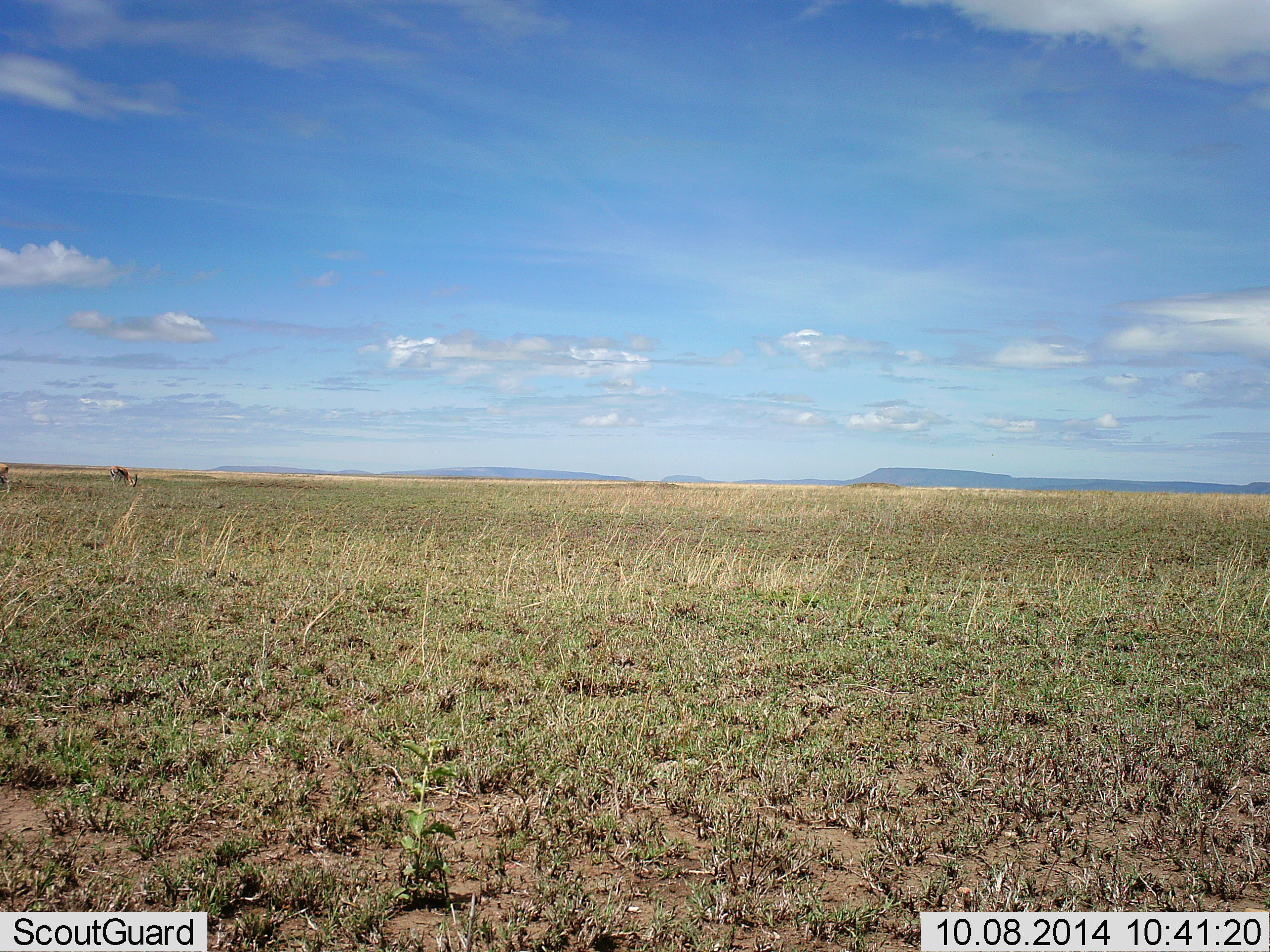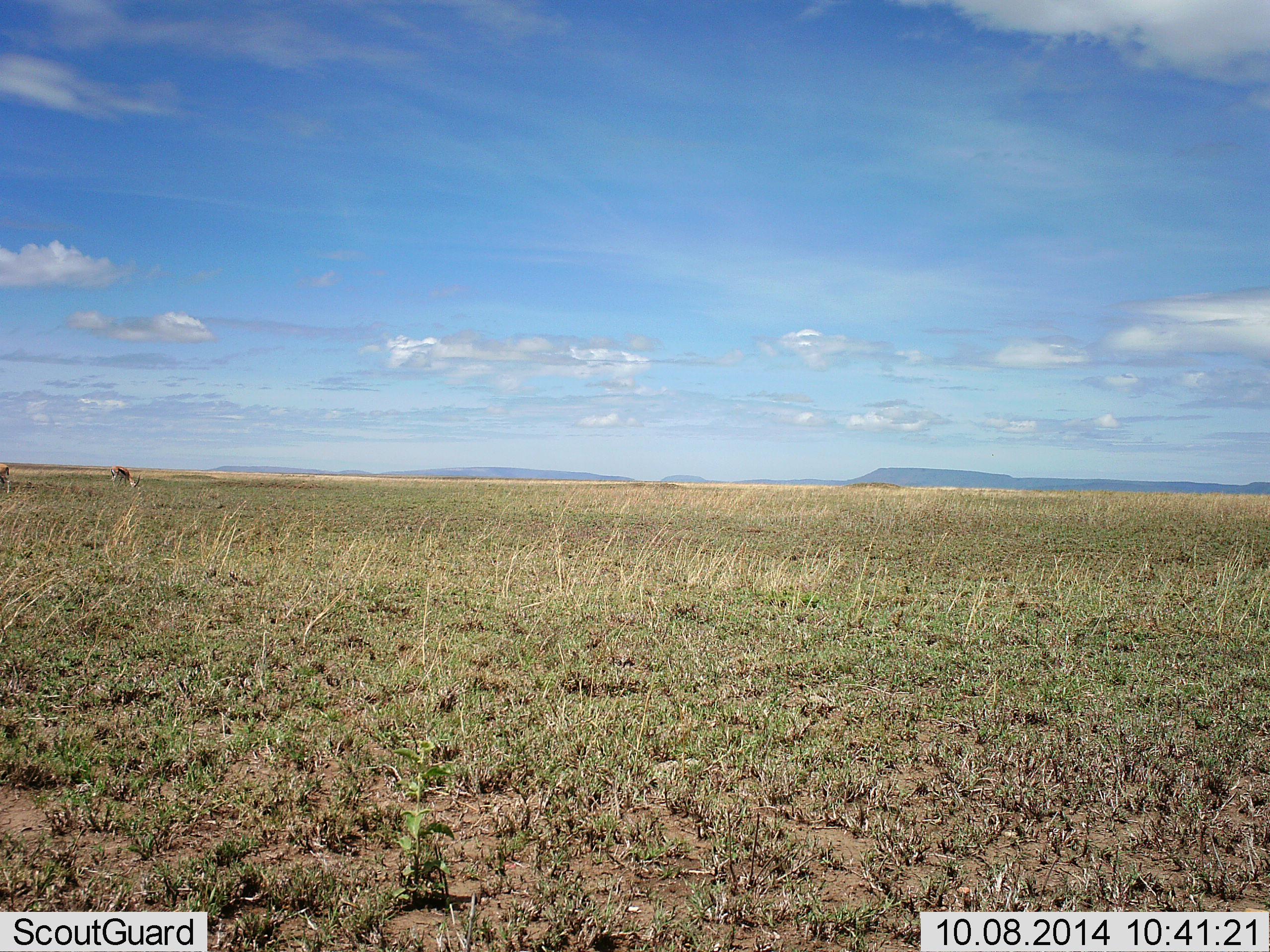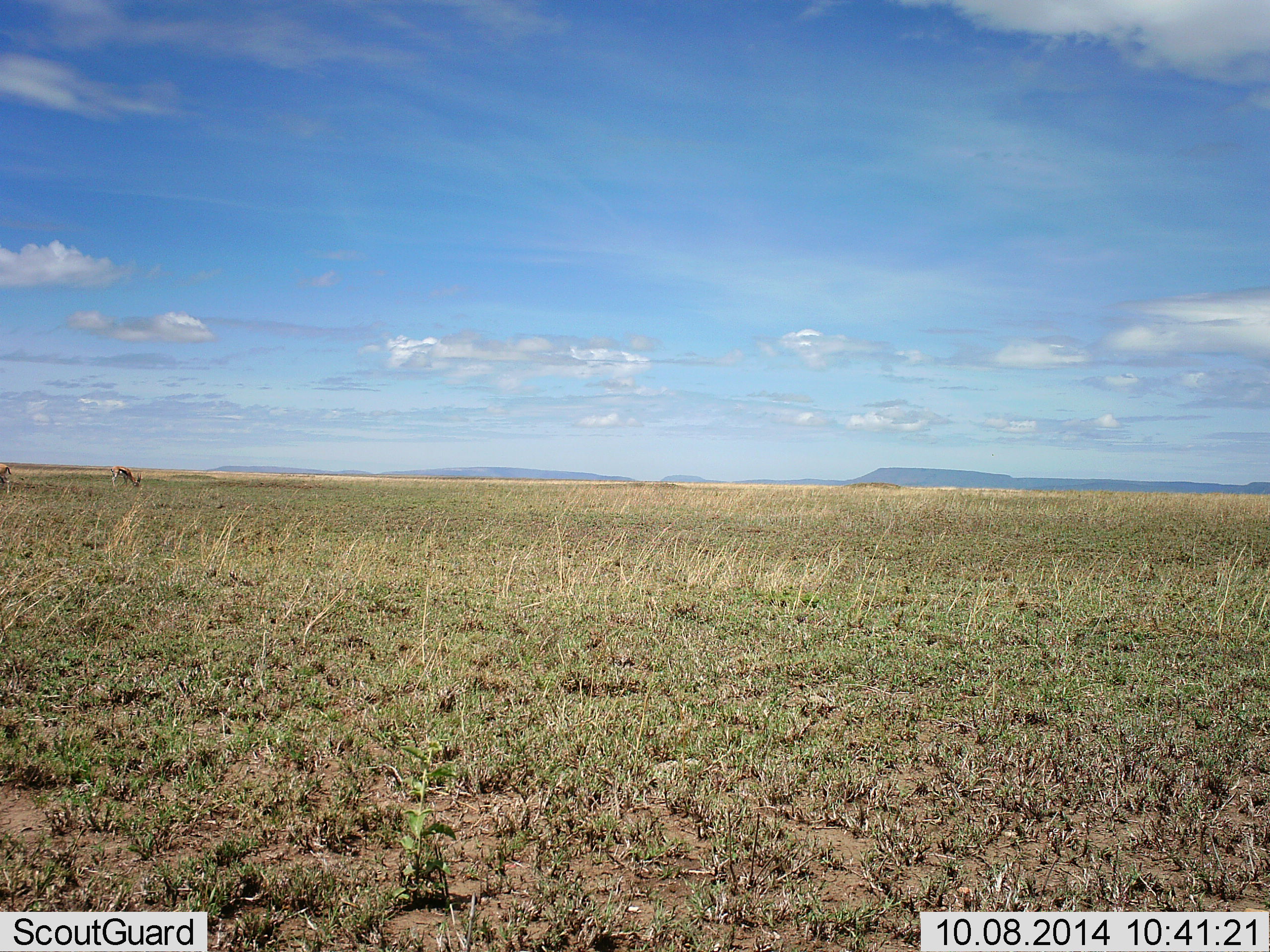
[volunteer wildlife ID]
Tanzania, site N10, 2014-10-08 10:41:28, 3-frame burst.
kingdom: Animalia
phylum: Chordata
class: Mammalia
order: Artiodactyla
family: Bovidae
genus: Eudorcas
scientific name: Eudorcas thomsonii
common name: thomson's gazelle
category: gazellethomsons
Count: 2.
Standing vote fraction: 30%.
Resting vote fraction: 0%.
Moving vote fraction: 0%.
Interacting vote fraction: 0%.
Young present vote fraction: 0%.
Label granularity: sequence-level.